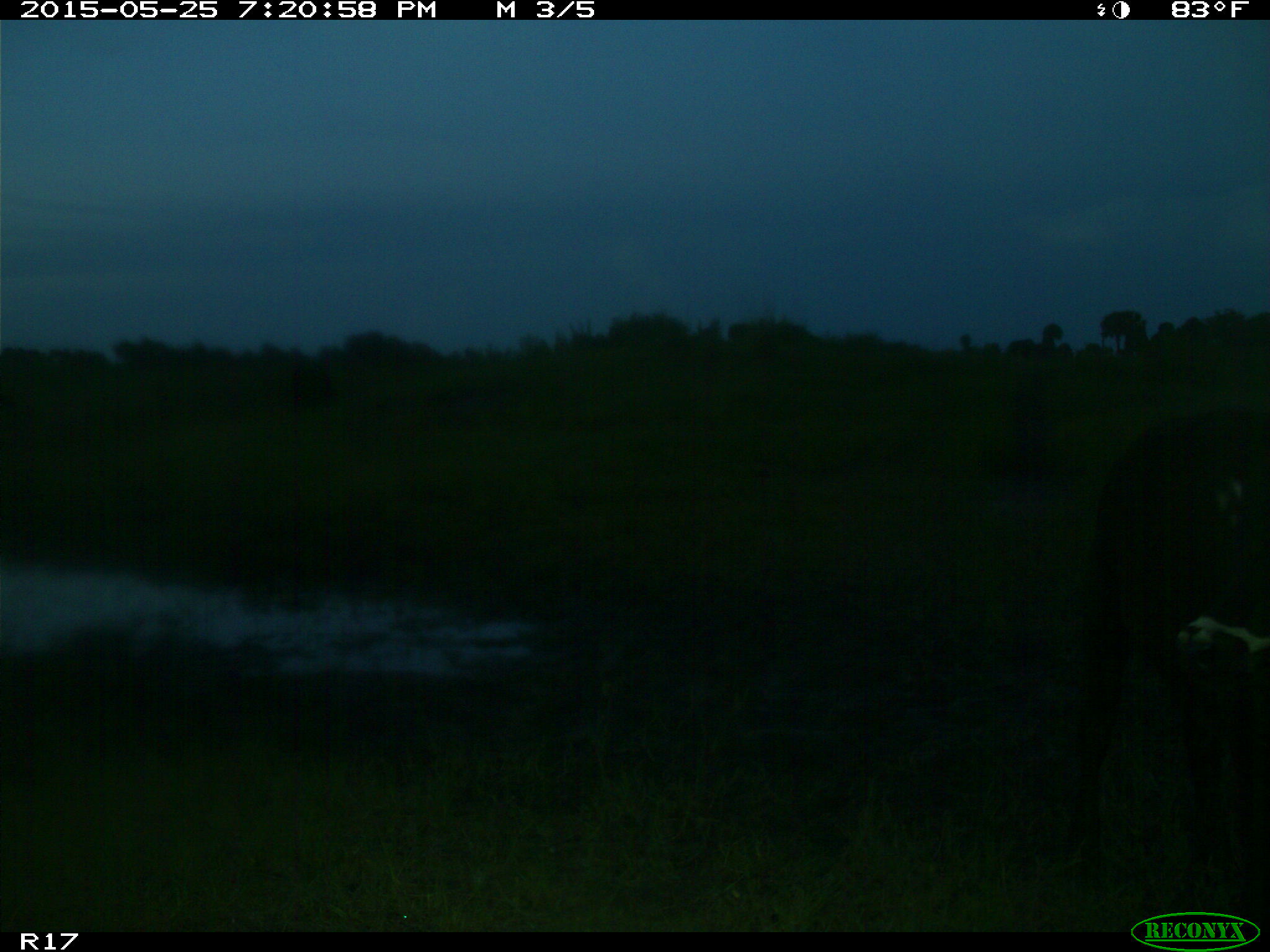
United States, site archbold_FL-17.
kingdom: Animalia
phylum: Chordata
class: Mammalia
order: Artiodactyla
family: Bovidae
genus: Bos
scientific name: Bos taurus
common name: domestic cow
Bos taurus (domestic cow).